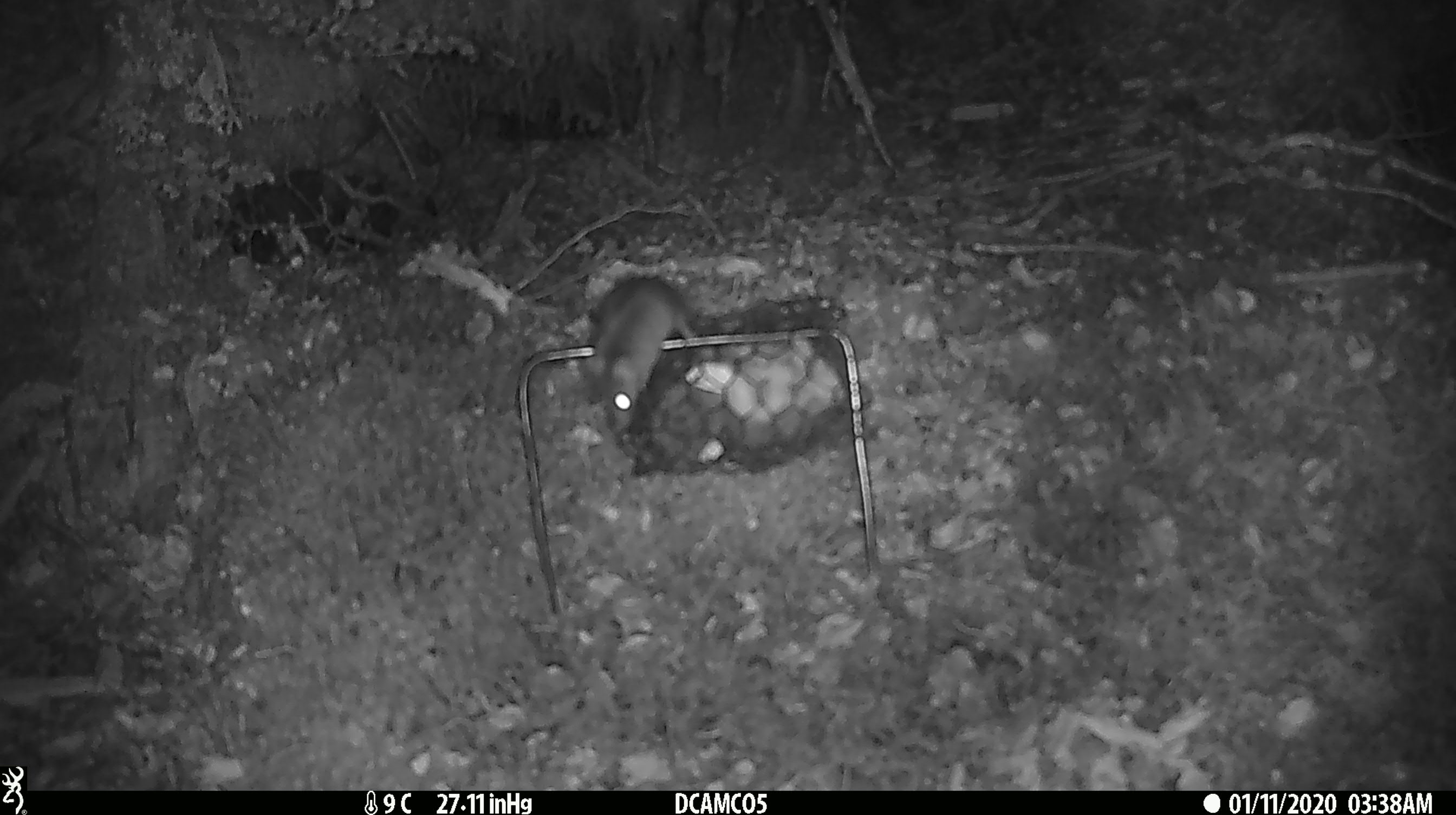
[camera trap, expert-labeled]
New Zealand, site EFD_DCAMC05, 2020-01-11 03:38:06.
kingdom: Animalia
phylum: Chordata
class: Mammalia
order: Rodentia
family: Muridae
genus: Mus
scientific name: Mus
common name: mouse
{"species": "mouse (Mus)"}